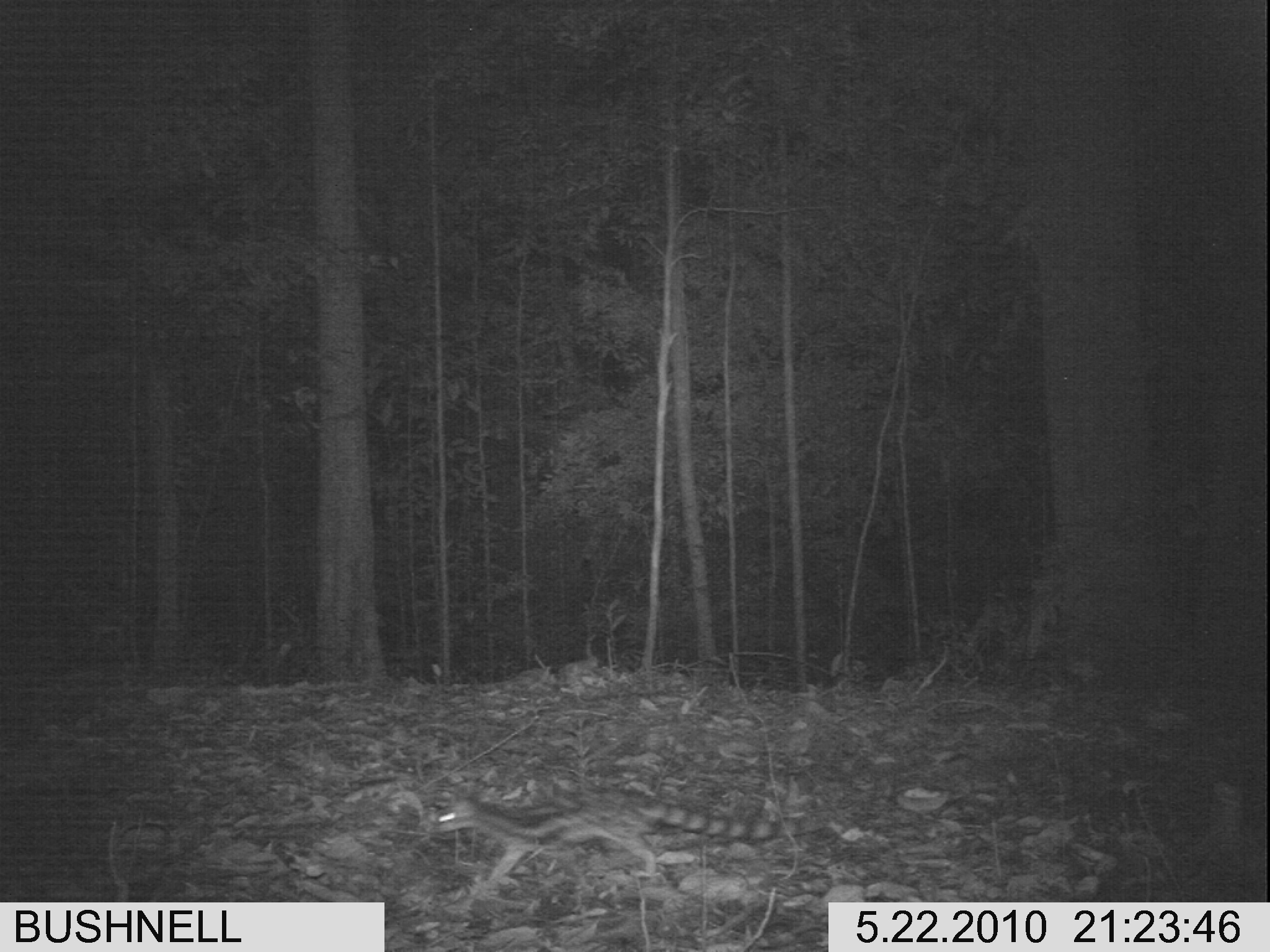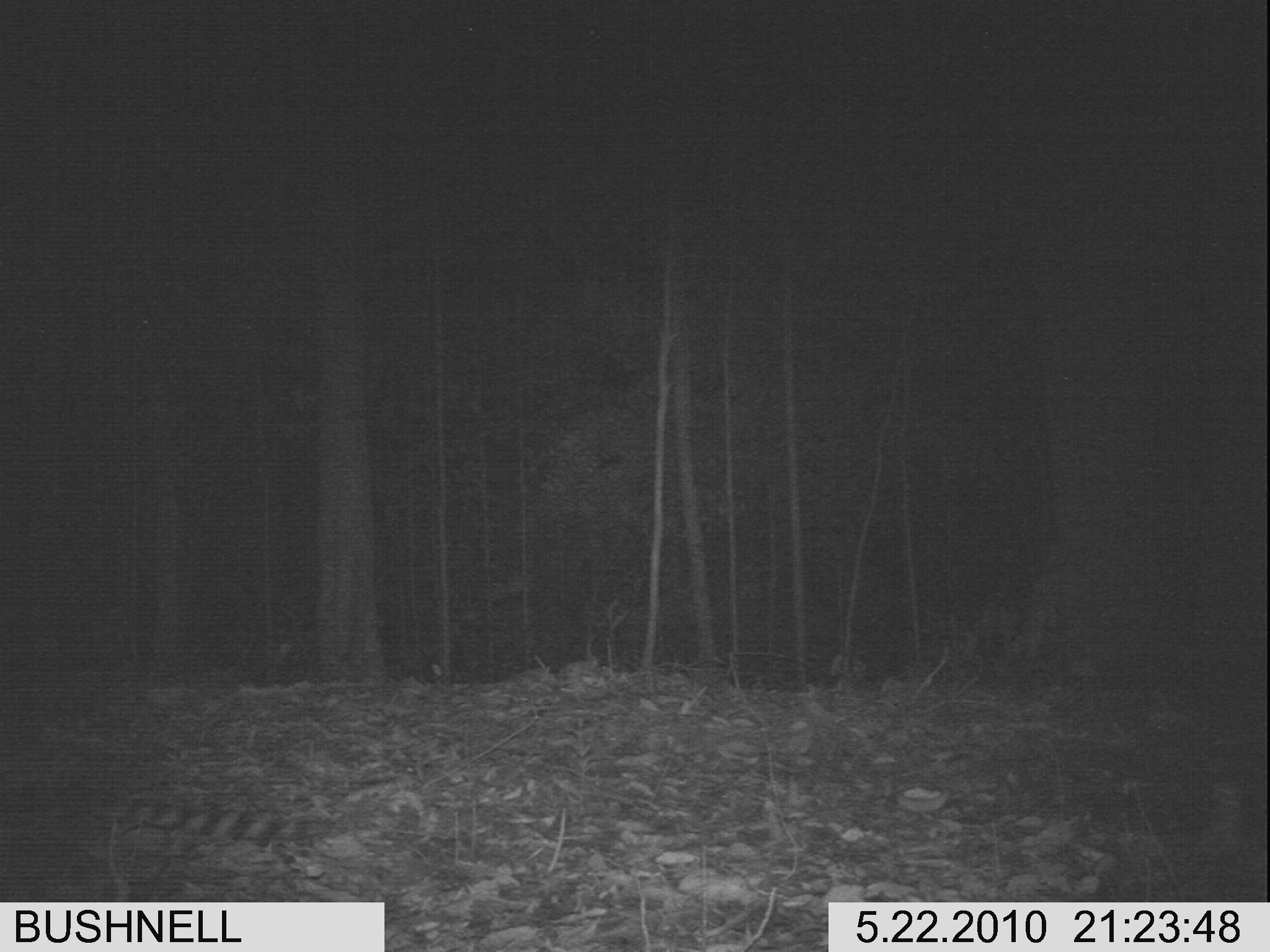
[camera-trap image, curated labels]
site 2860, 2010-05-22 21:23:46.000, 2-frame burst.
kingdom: Animalia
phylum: Chordata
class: Mammalia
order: Carnivora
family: Prionodontidae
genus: Prionodon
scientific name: Prionodon linsang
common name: banded linsang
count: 1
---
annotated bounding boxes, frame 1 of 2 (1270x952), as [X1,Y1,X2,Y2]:
prionodon linsang: [432,787,833,885]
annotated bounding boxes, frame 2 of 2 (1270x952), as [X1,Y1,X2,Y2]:
prionodon linsang: [0,777,333,899]